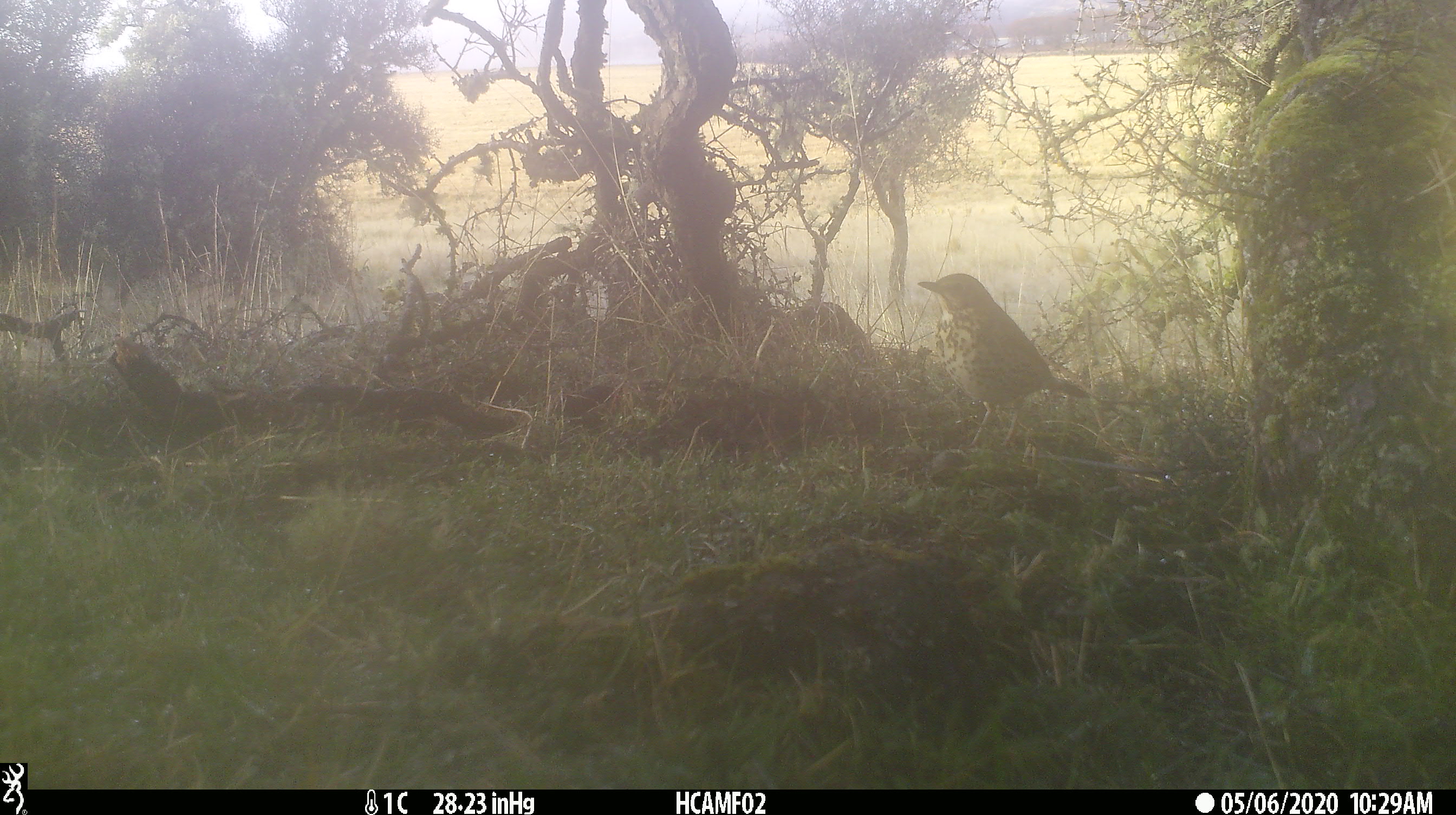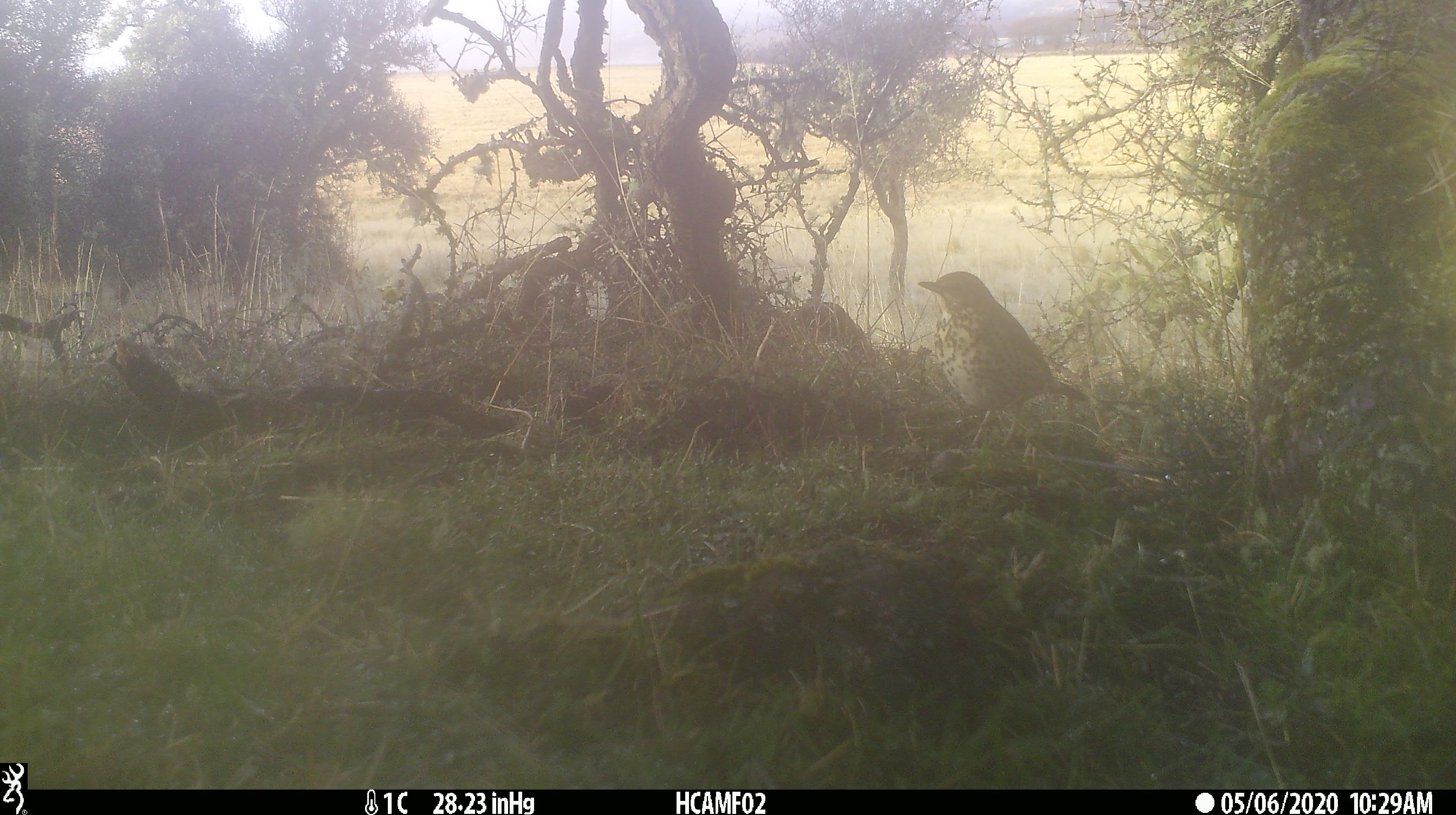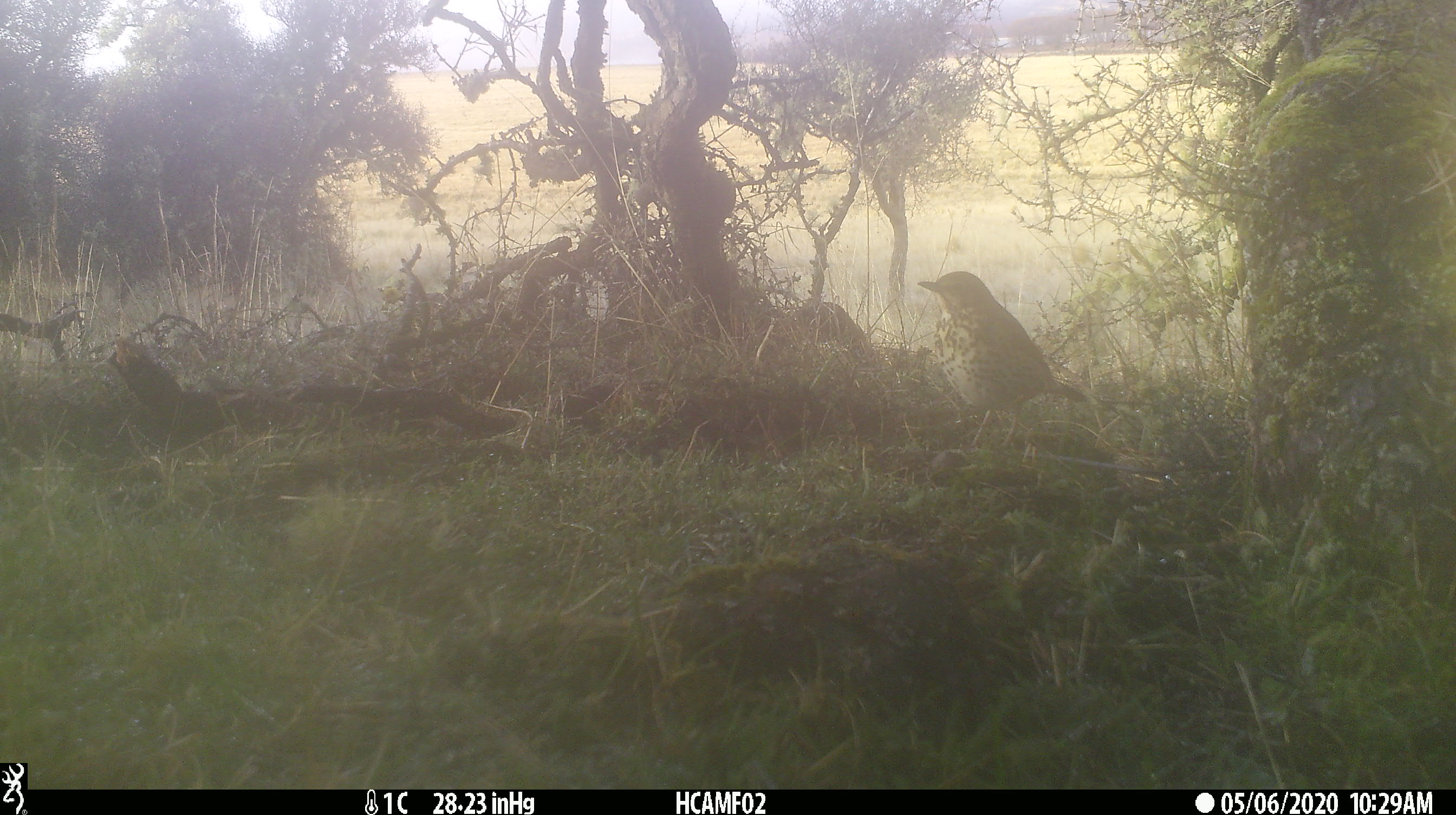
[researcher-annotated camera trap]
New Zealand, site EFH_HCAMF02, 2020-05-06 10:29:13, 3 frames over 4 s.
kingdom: Animalia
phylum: Chordata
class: Aves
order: Passeriformes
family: Turdidae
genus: Turdus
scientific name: Turdus philomelos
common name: song thrush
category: thrush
Thrush (song thrush) (Turdus philomelos).